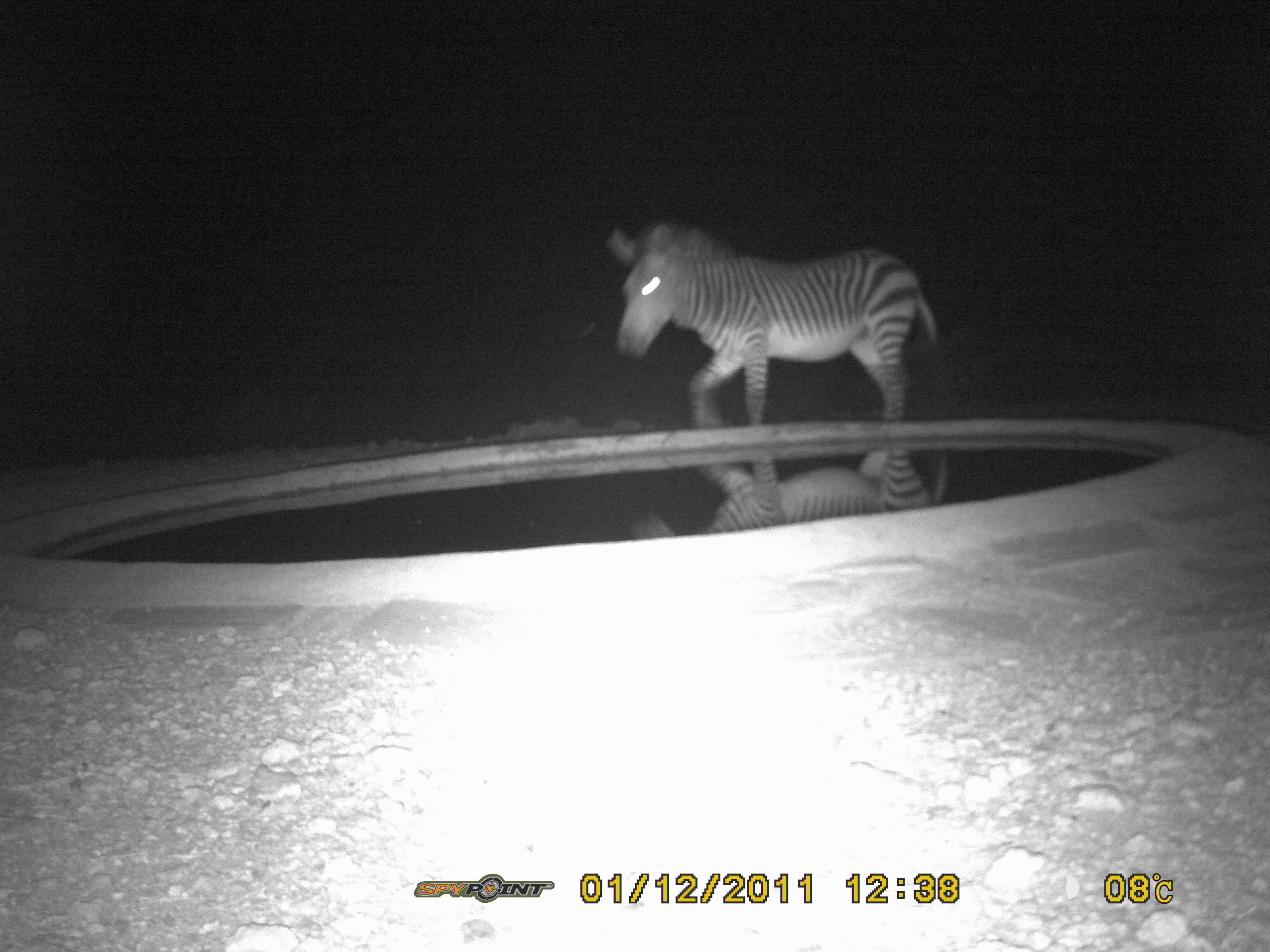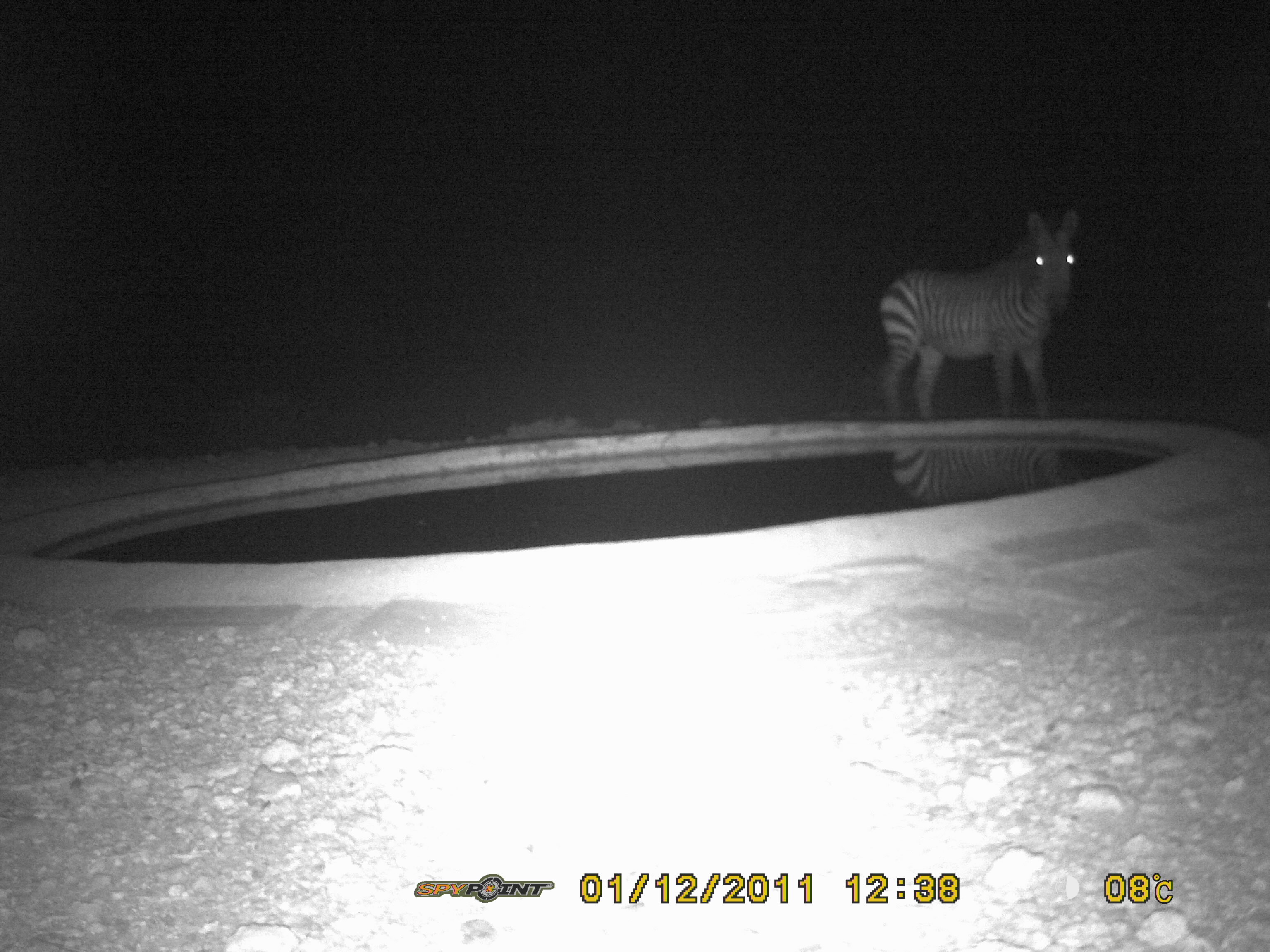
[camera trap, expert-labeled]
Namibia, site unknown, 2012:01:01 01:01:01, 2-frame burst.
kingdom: Animalia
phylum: Chordata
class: Mammalia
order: Perissodactyla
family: Equidae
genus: Equus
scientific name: Equus zebra hartmannae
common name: hartmann's mountain zebra